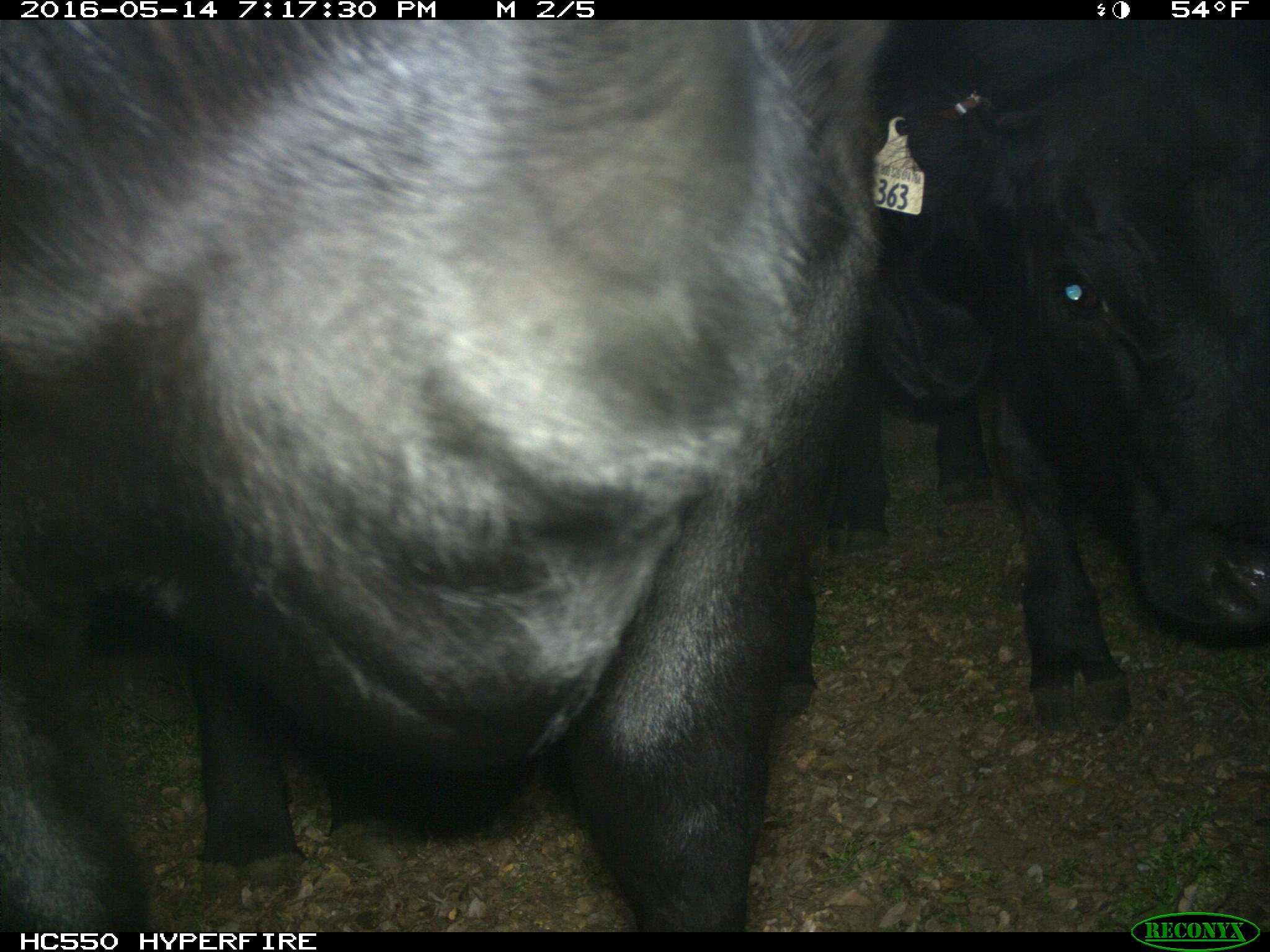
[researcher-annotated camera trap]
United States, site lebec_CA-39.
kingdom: Animalia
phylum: Chordata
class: Mammalia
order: Artiodactyla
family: Bovidae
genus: Bos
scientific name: Bos taurus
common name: domestic cow